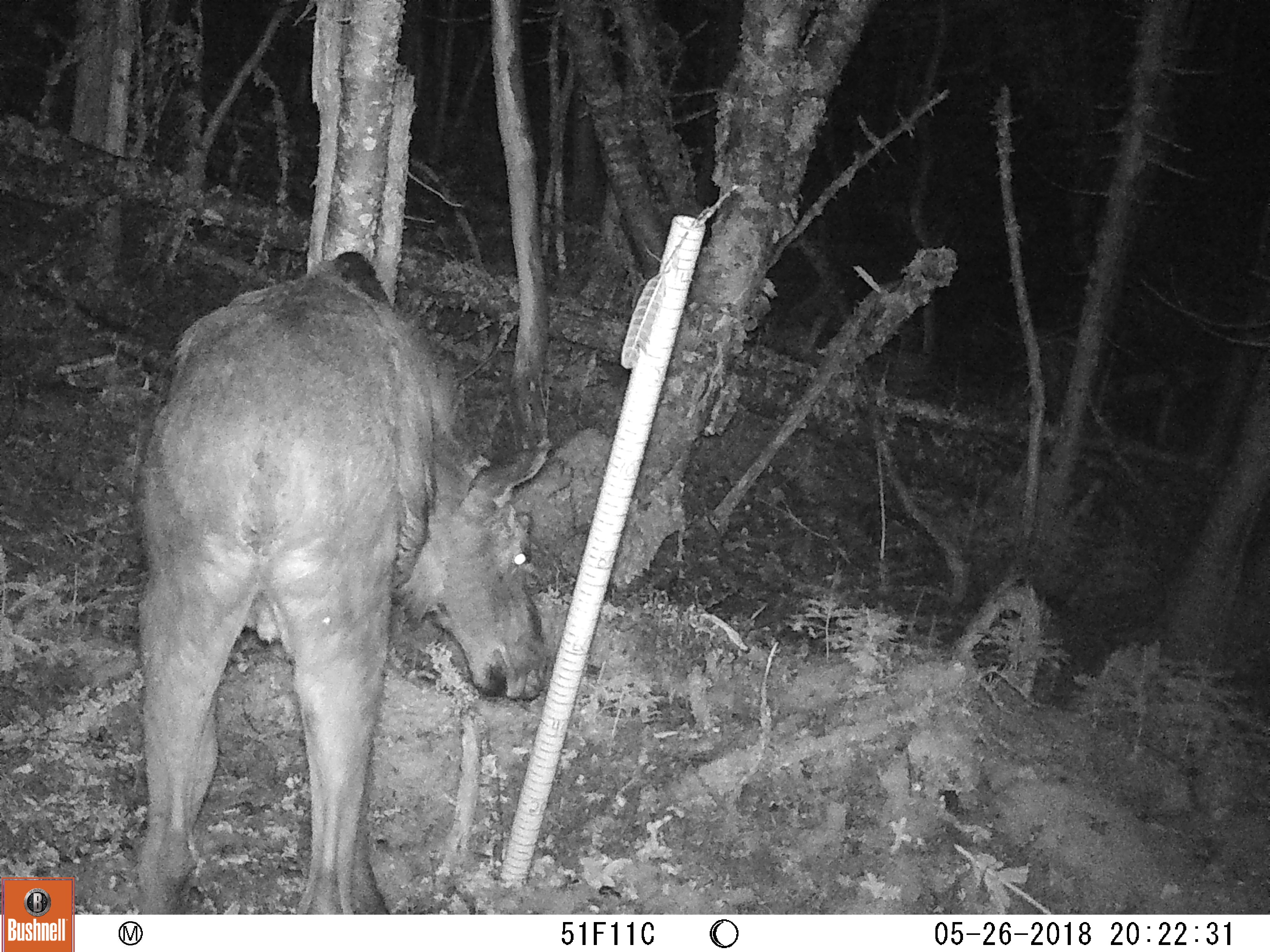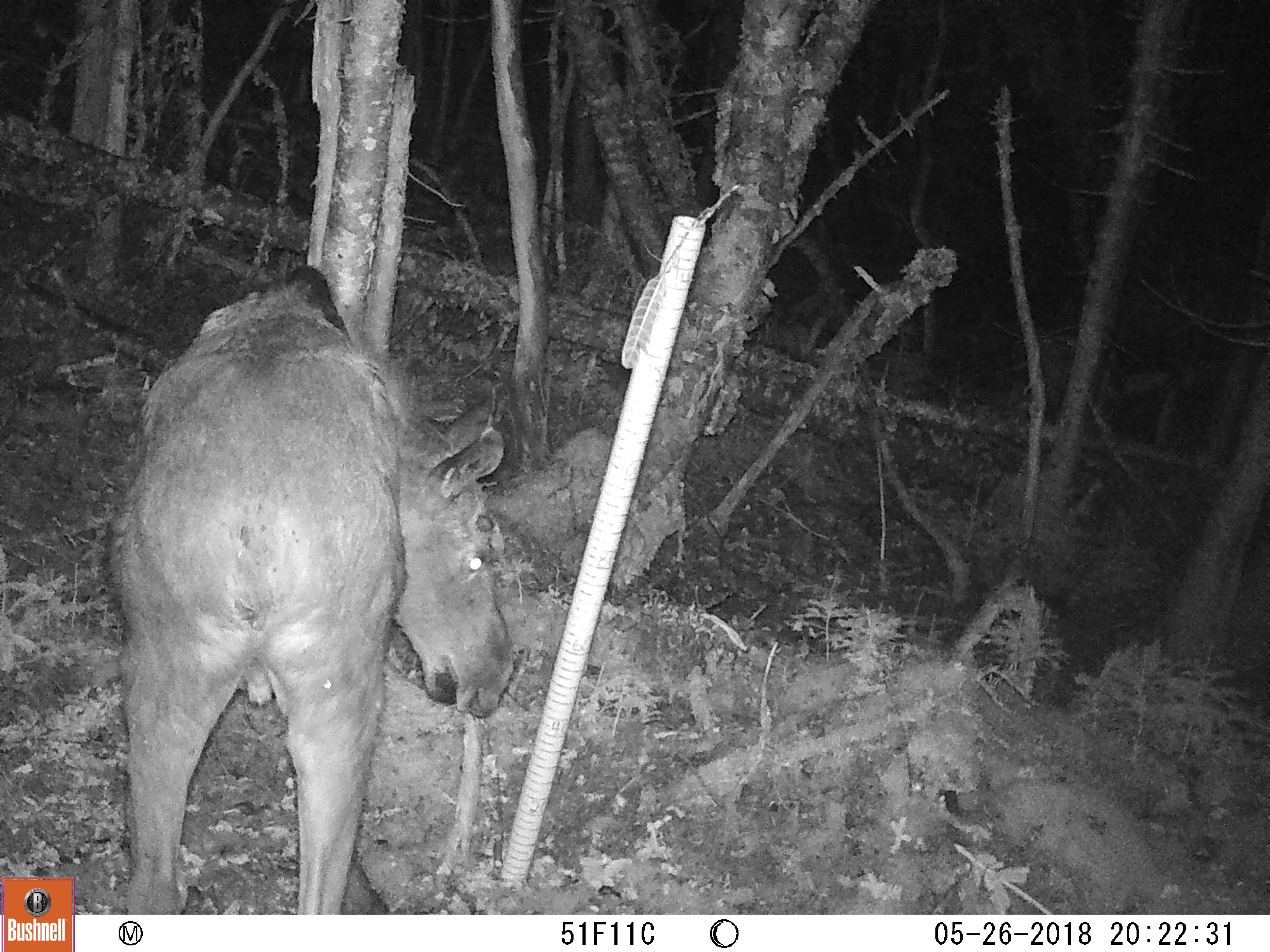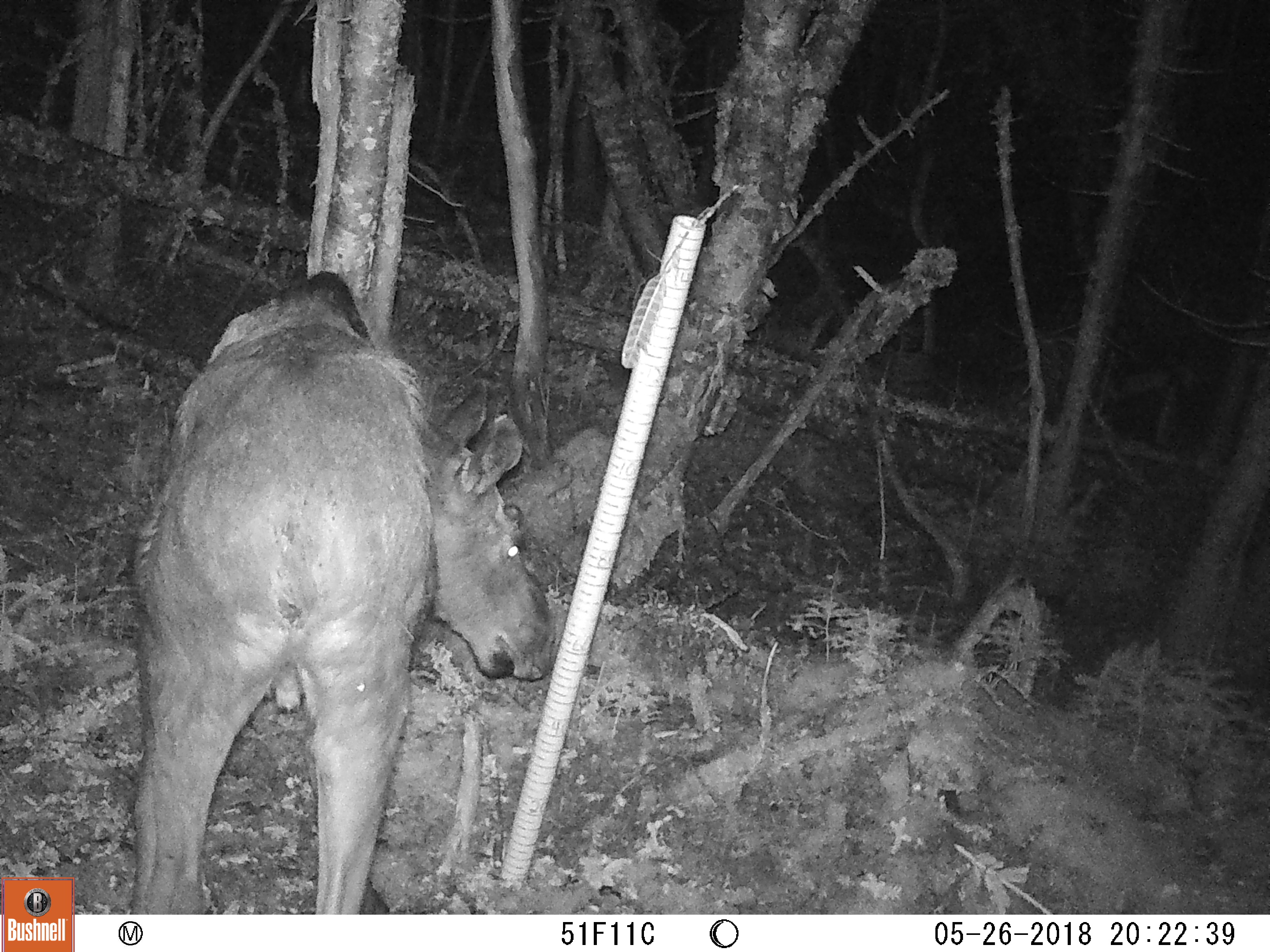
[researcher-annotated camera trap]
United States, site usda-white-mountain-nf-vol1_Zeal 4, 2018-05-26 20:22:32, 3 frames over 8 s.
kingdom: Animalia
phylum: Chordata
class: Mammalia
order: Artiodactyla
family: Cervidae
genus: Alces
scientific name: Alces alces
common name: moose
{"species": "moose (Alces alces)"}